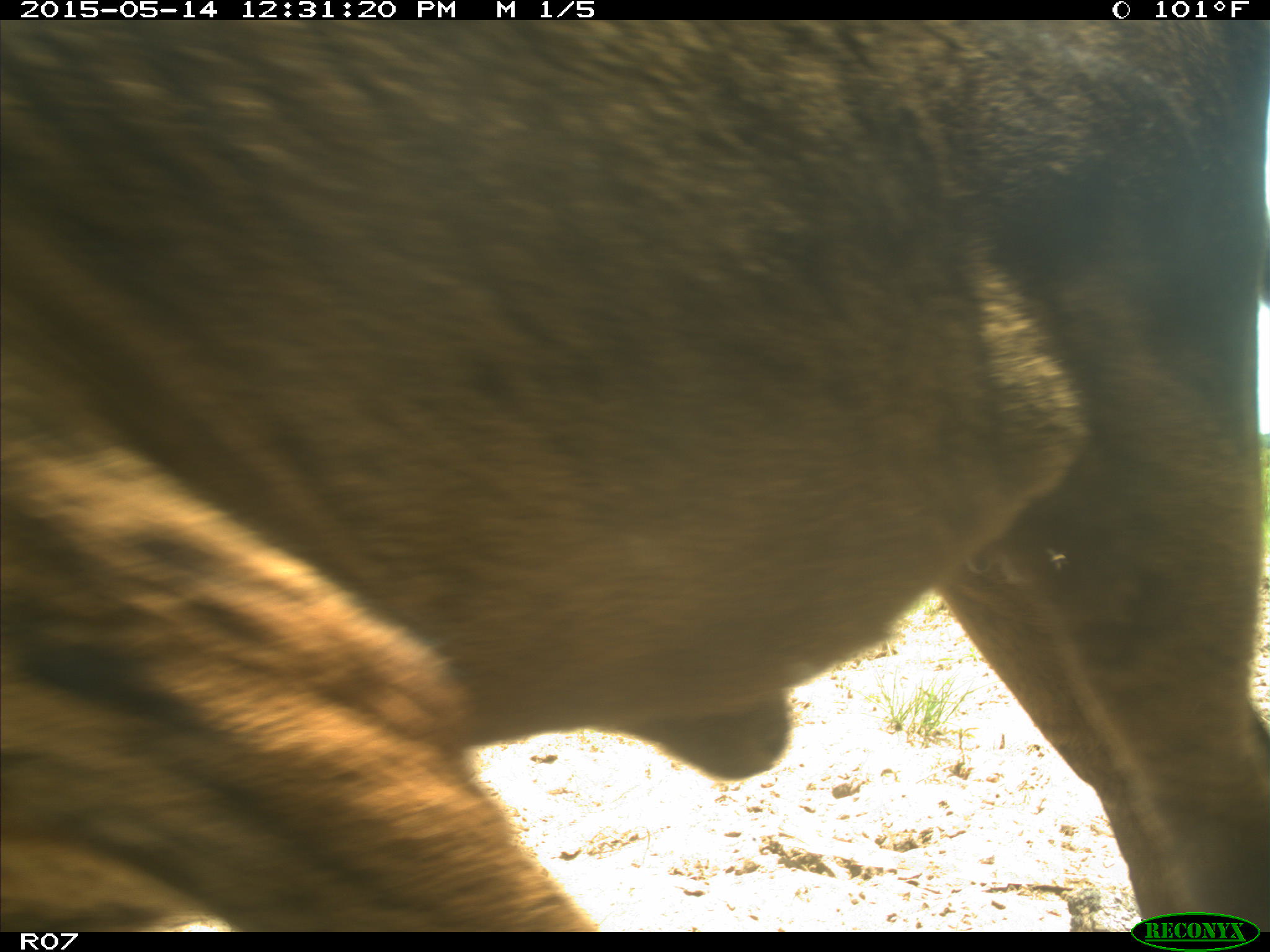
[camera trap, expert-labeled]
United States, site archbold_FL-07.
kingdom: Animalia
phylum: Chordata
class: Mammalia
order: Artiodactyla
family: Bovidae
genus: Bos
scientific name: Bos taurus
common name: domestic cow